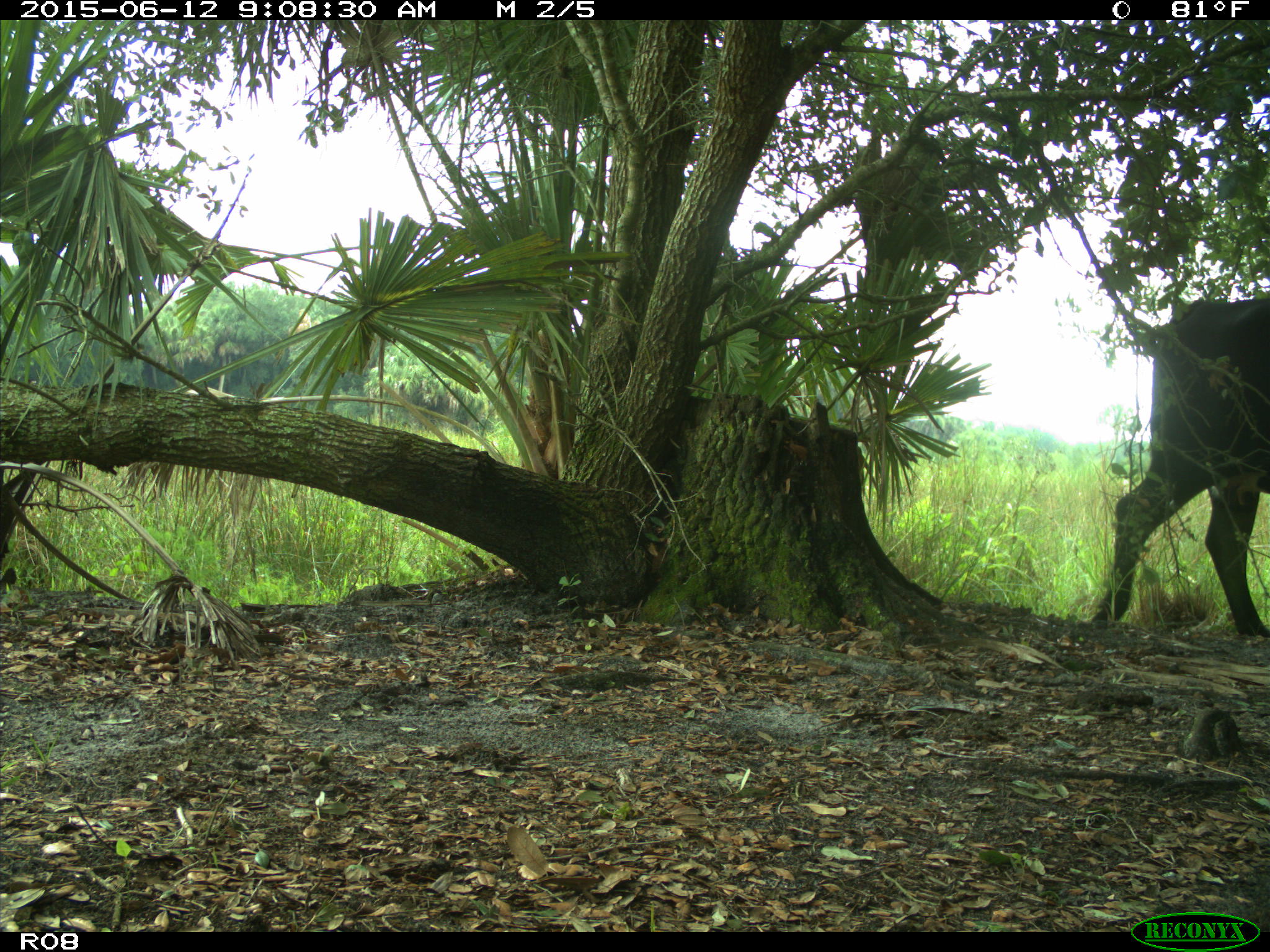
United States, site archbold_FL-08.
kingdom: Animalia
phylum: Chordata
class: Mammalia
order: Artiodactyla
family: Bovidae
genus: Bos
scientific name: Bos taurus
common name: domestic cow